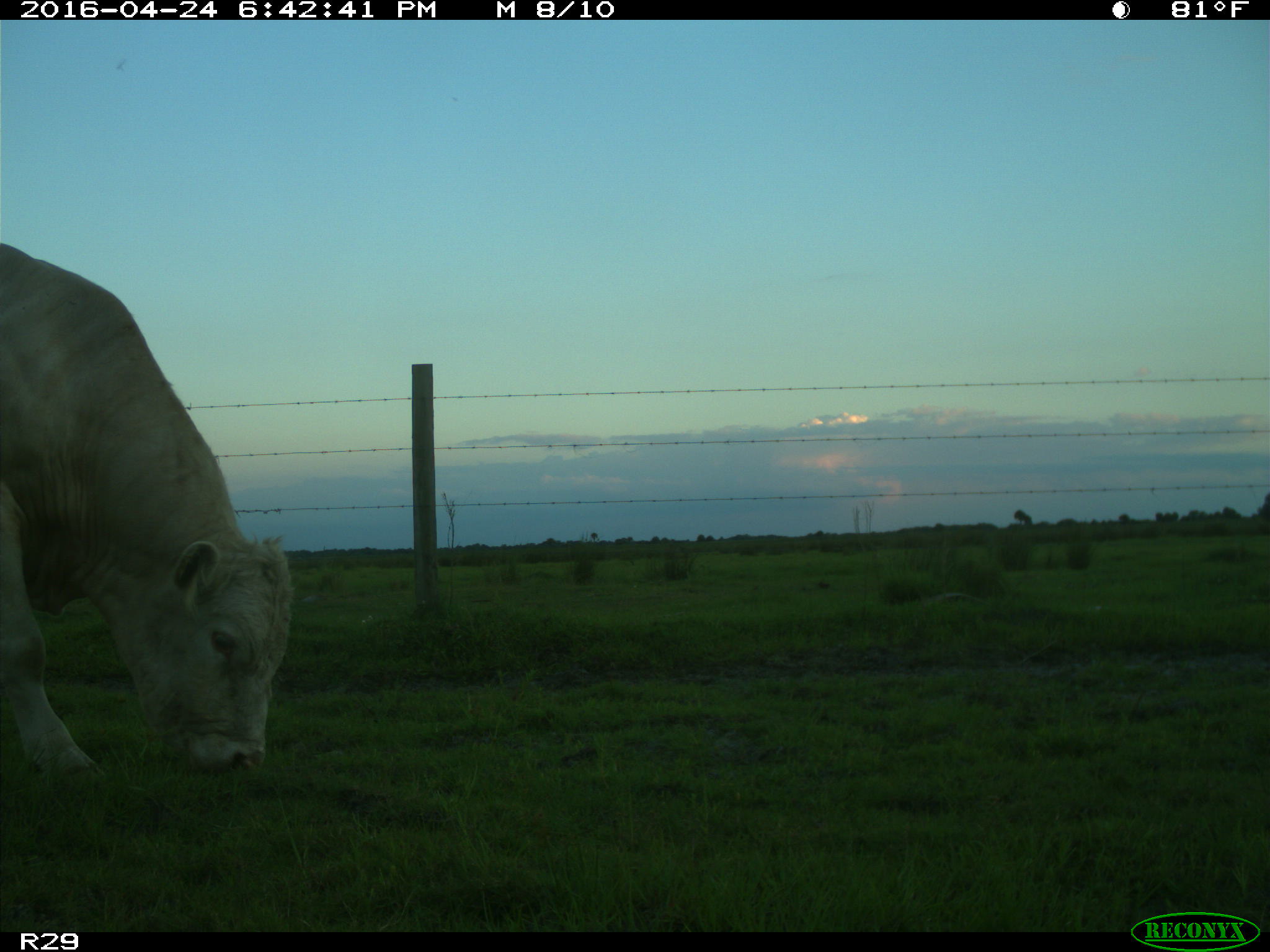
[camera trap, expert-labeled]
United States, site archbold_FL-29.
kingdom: Animalia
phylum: Chordata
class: Mammalia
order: Artiodactyla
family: Bovidae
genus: Bos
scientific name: Bos taurus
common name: domestic cow